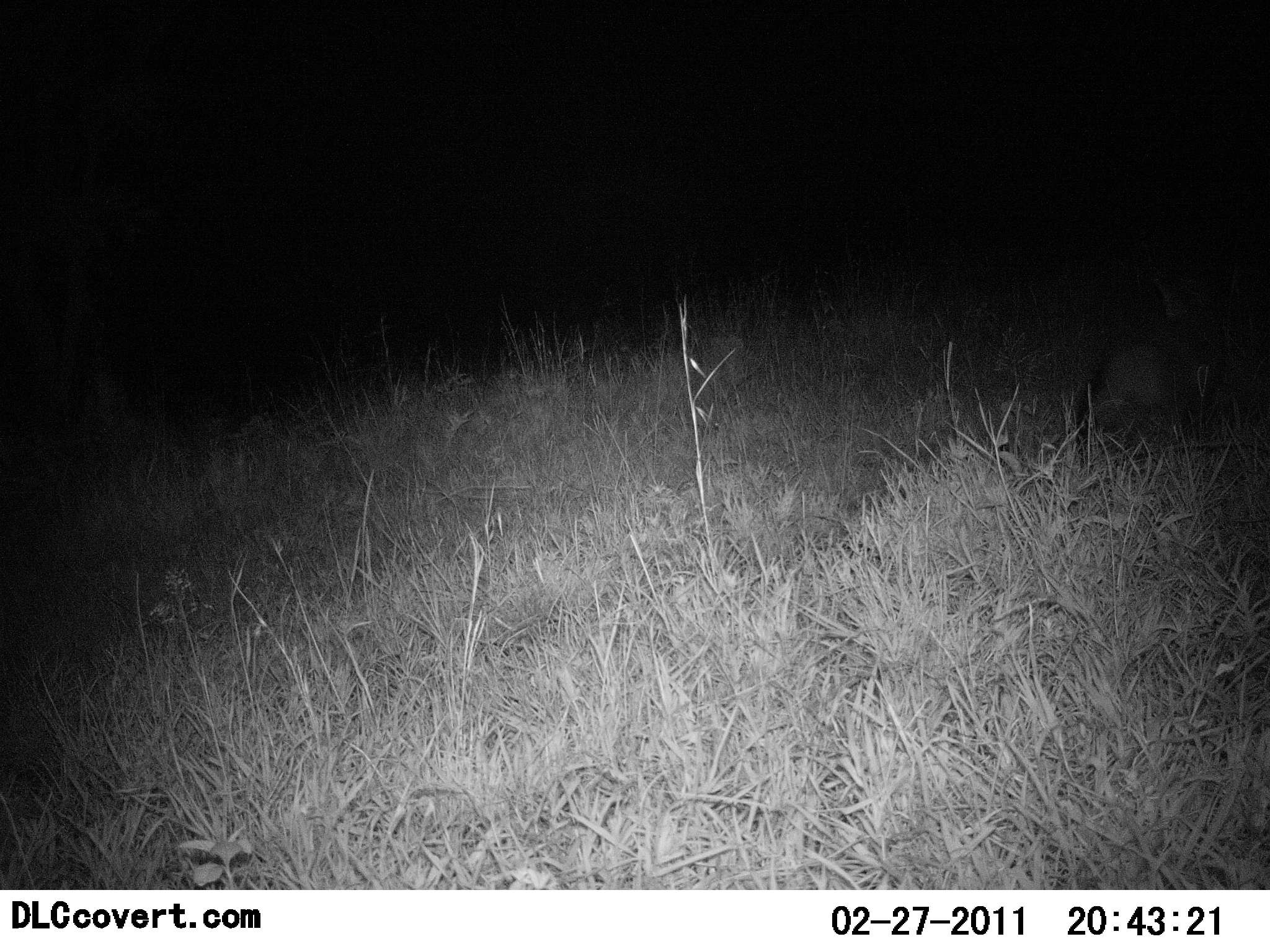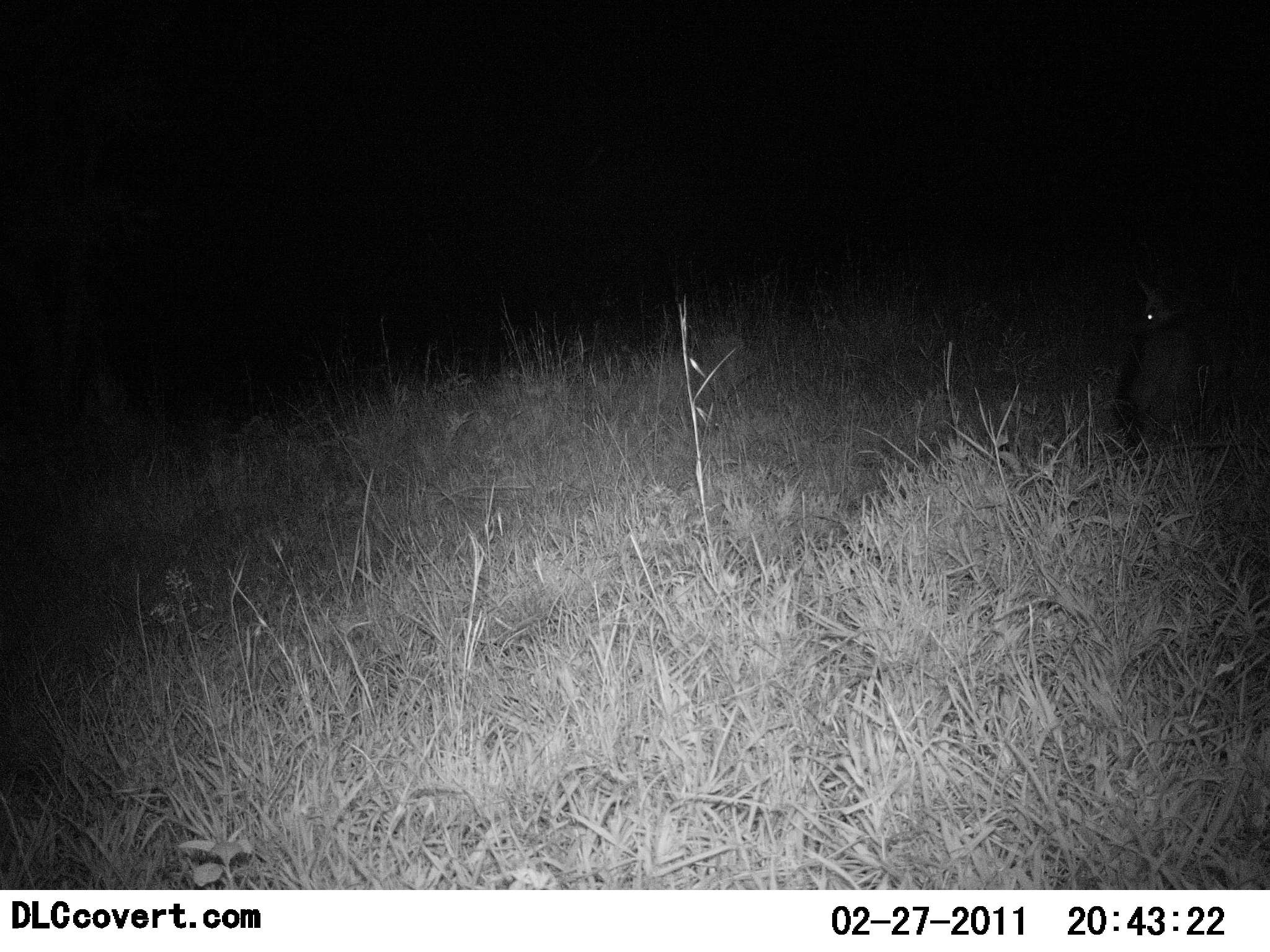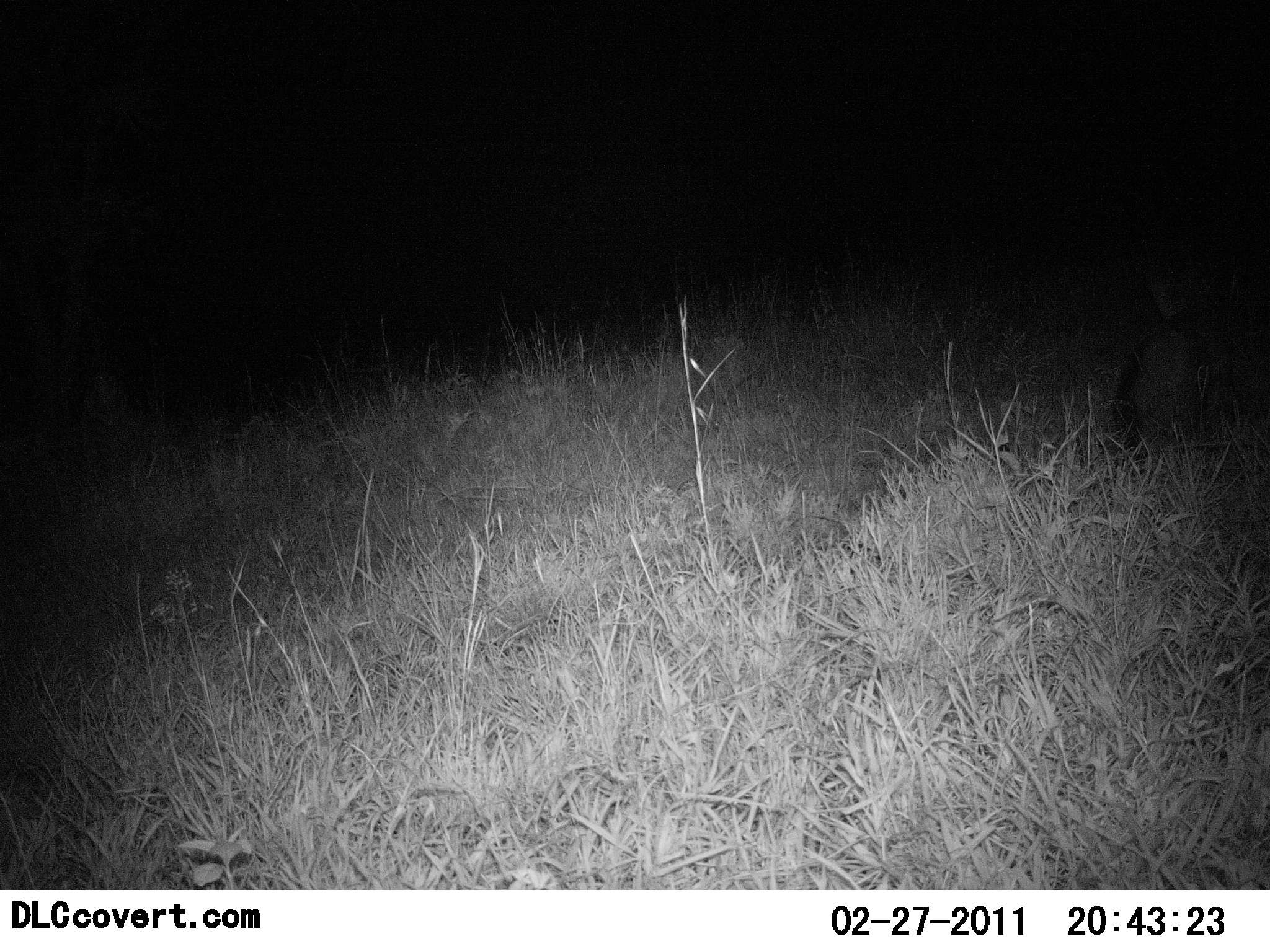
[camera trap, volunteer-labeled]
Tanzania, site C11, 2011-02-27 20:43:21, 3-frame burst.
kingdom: Animalia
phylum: Chordata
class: Mammalia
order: Carnivora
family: Canidae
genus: Otocyon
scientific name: Otocyon megalotis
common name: bat-eared fox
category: batearedfox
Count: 1.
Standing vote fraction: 0%.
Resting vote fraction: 0%.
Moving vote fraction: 80%.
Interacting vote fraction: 0%.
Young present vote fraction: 0%.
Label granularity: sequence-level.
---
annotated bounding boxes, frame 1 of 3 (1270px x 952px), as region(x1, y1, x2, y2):
animal: region(1064, 269, 1242, 471)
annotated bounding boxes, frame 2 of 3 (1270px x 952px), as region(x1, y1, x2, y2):
animal: region(1107, 259, 1261, 479)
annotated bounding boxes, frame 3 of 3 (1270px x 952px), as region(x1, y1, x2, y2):
animal: region(1103, 255, 1249, 463)